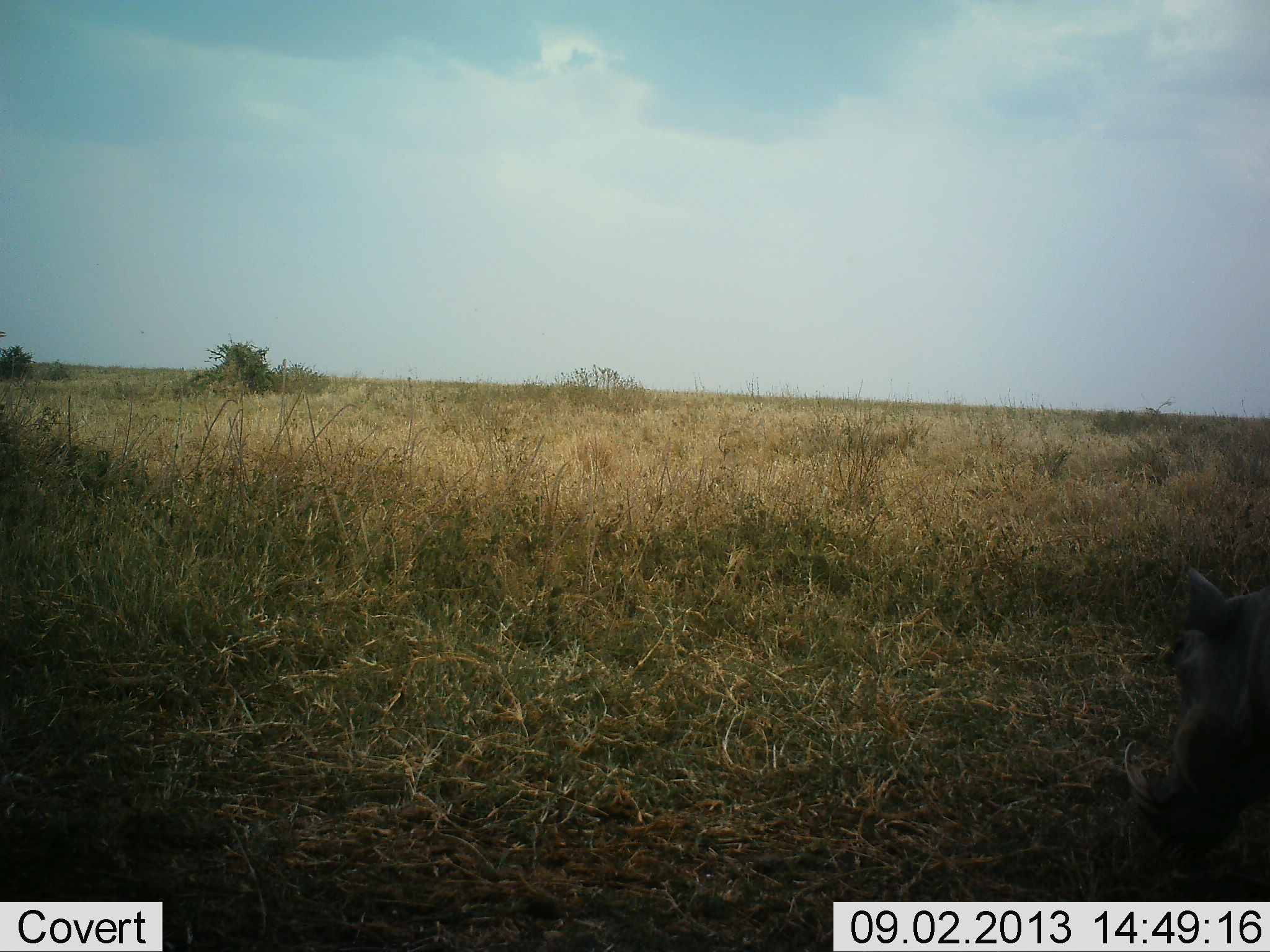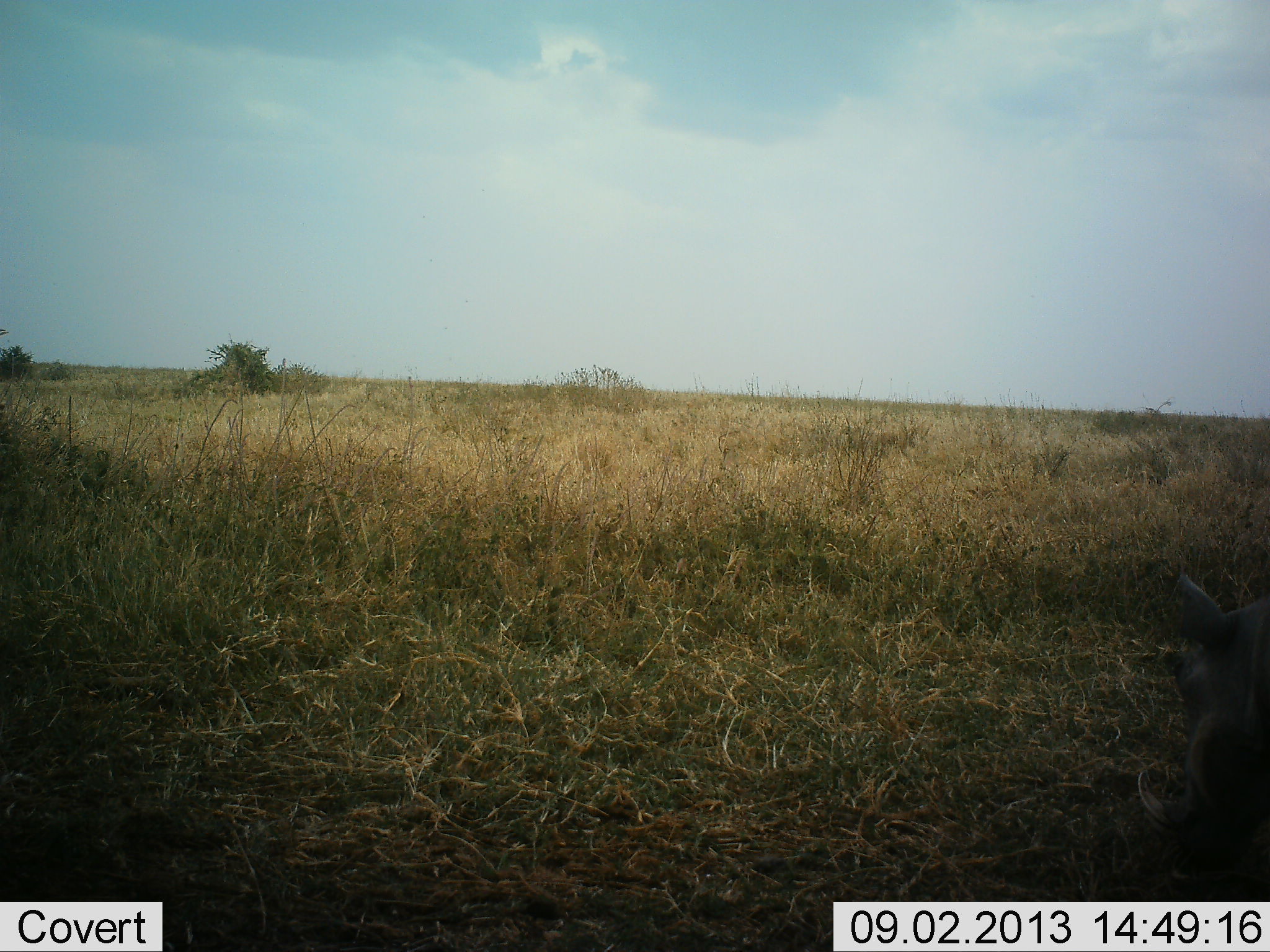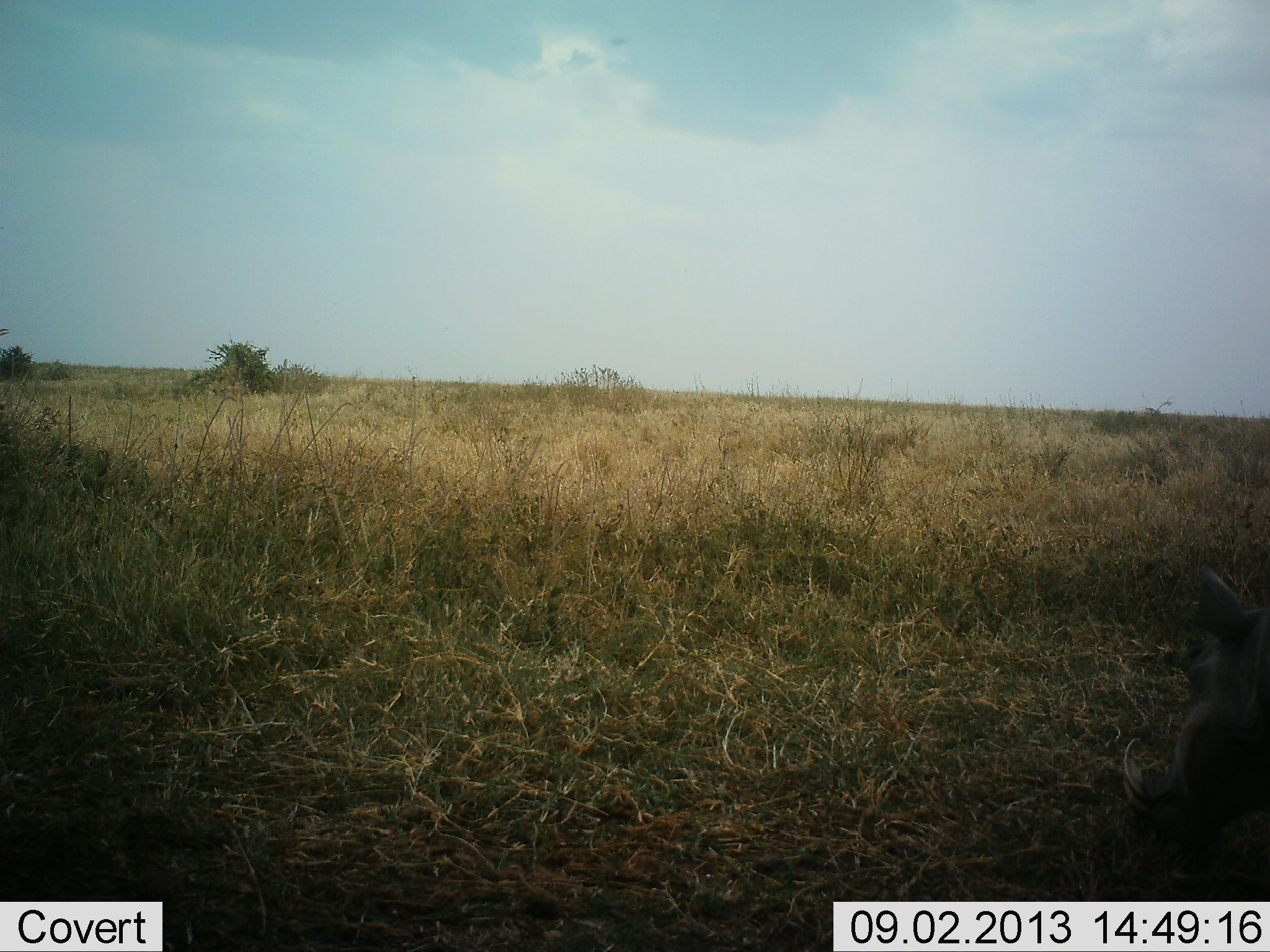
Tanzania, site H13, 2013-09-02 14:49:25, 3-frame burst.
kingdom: Animalia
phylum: Chordata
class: Mammalia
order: Artiodactyla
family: Suidae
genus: Phacochoerus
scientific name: Phacochoerus africanus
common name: warthog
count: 1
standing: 50%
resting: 20%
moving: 20%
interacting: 0%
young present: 0%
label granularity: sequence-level